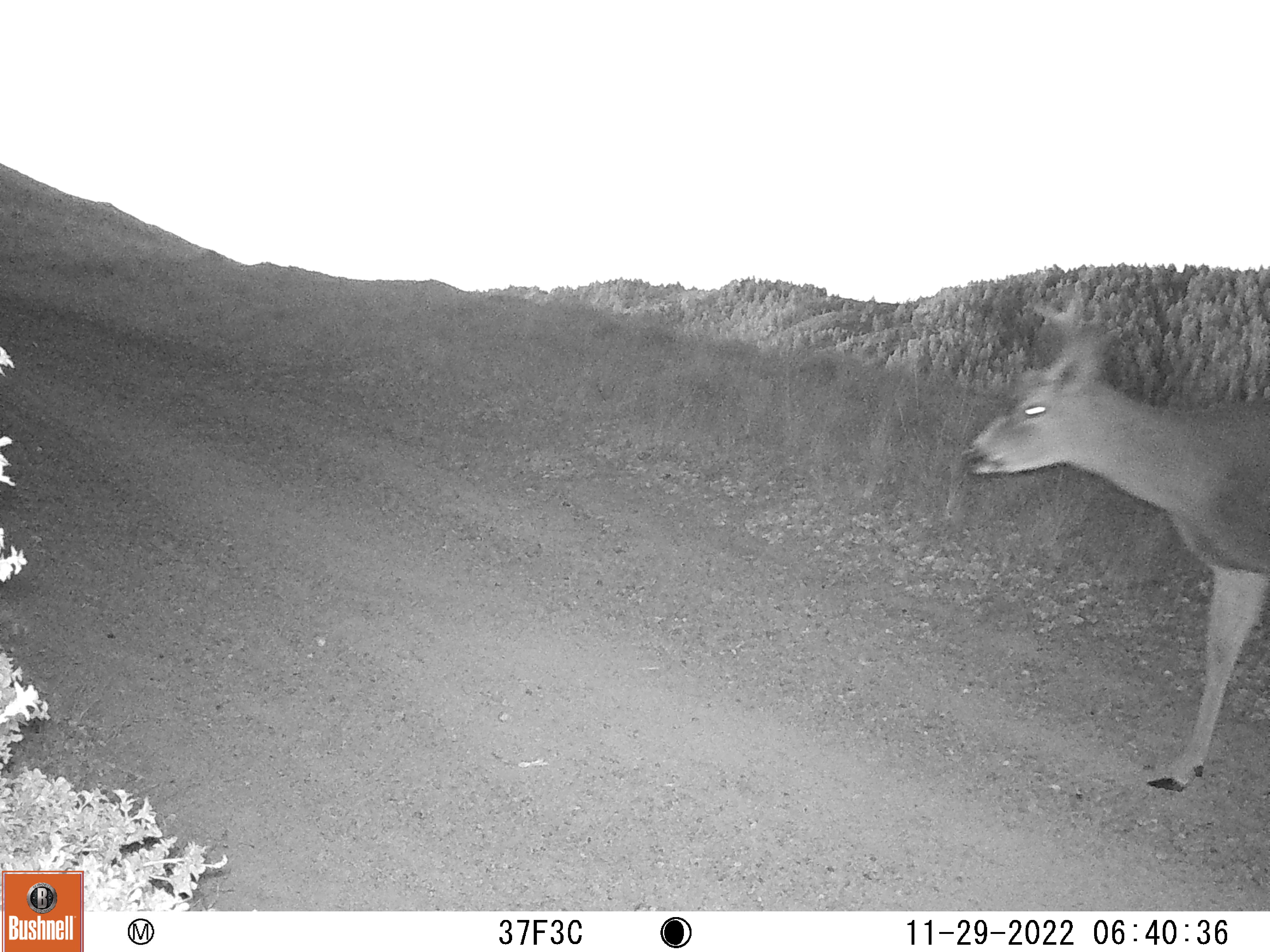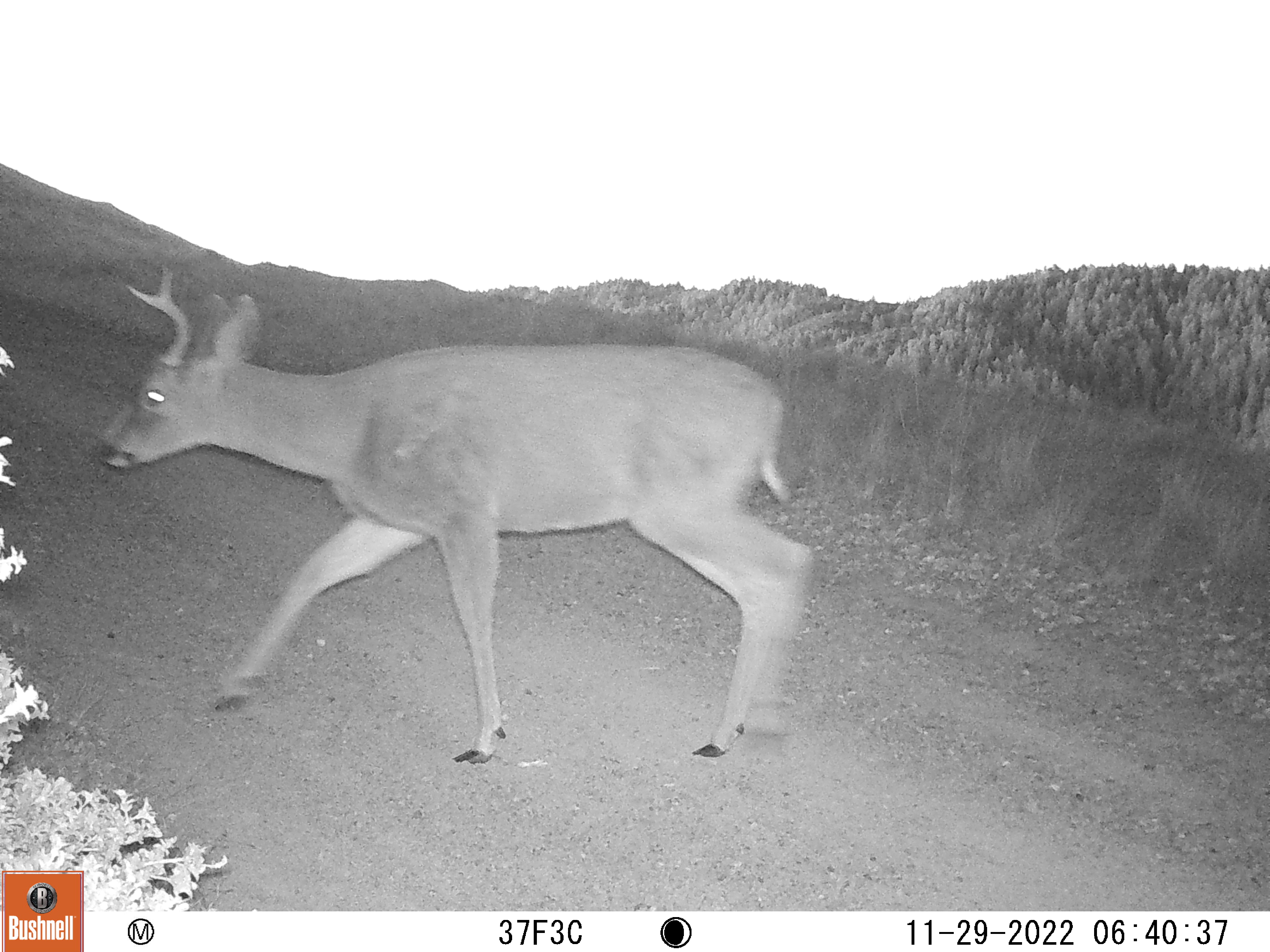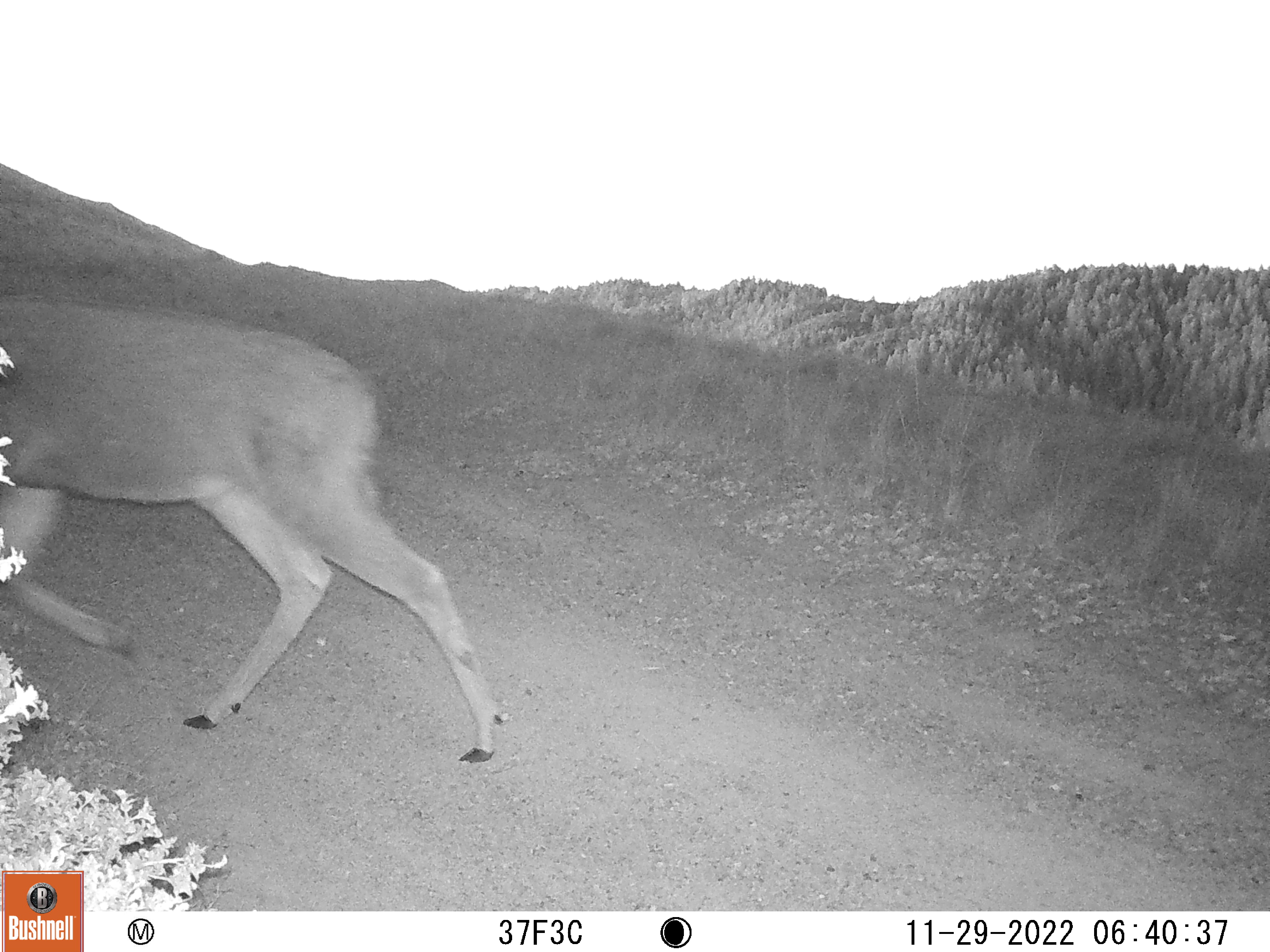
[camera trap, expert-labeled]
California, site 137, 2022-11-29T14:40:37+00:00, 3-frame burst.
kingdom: Animalia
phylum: Chordata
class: Mammalia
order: Artiodactyla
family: Cervidae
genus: Odocoileus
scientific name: Odocoileus hemionus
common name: mule deer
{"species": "mule deer (Odocoileus hemionus)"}